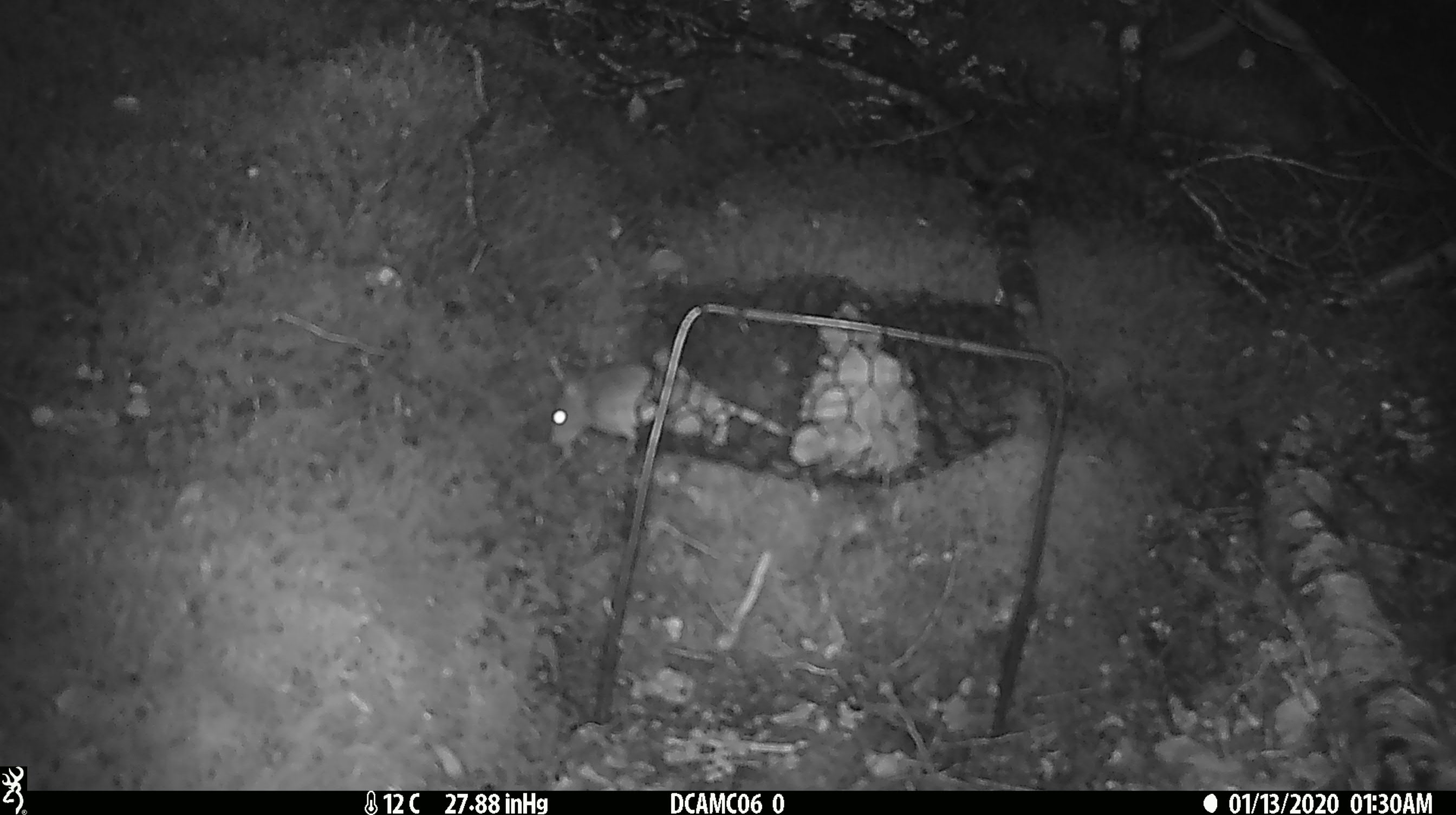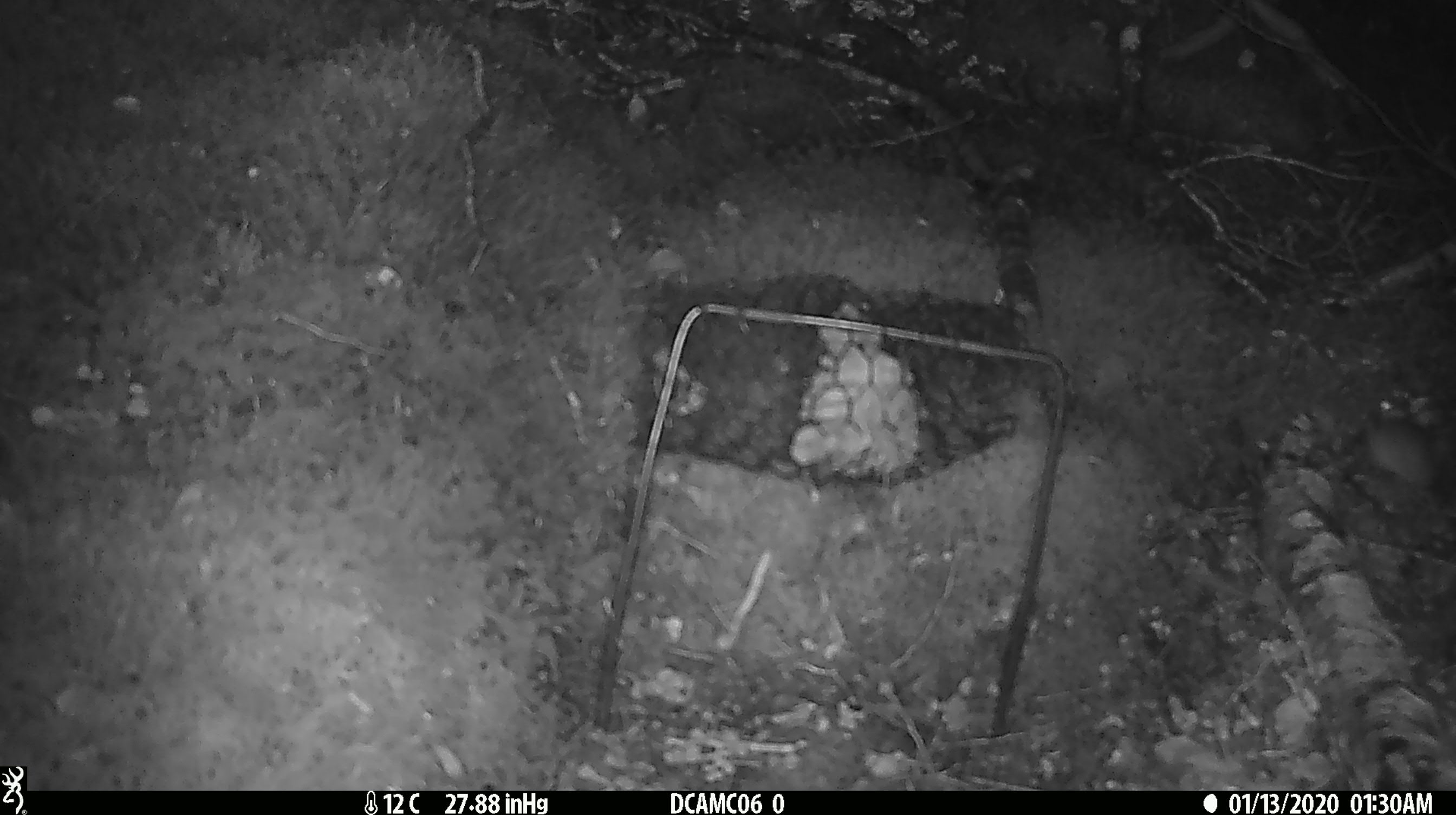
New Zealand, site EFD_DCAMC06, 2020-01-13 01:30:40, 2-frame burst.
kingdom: Animalia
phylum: Chordata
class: Mammalia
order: Rodentia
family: Muridae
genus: Mus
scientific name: Mus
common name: mouse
Mouse (Mus).